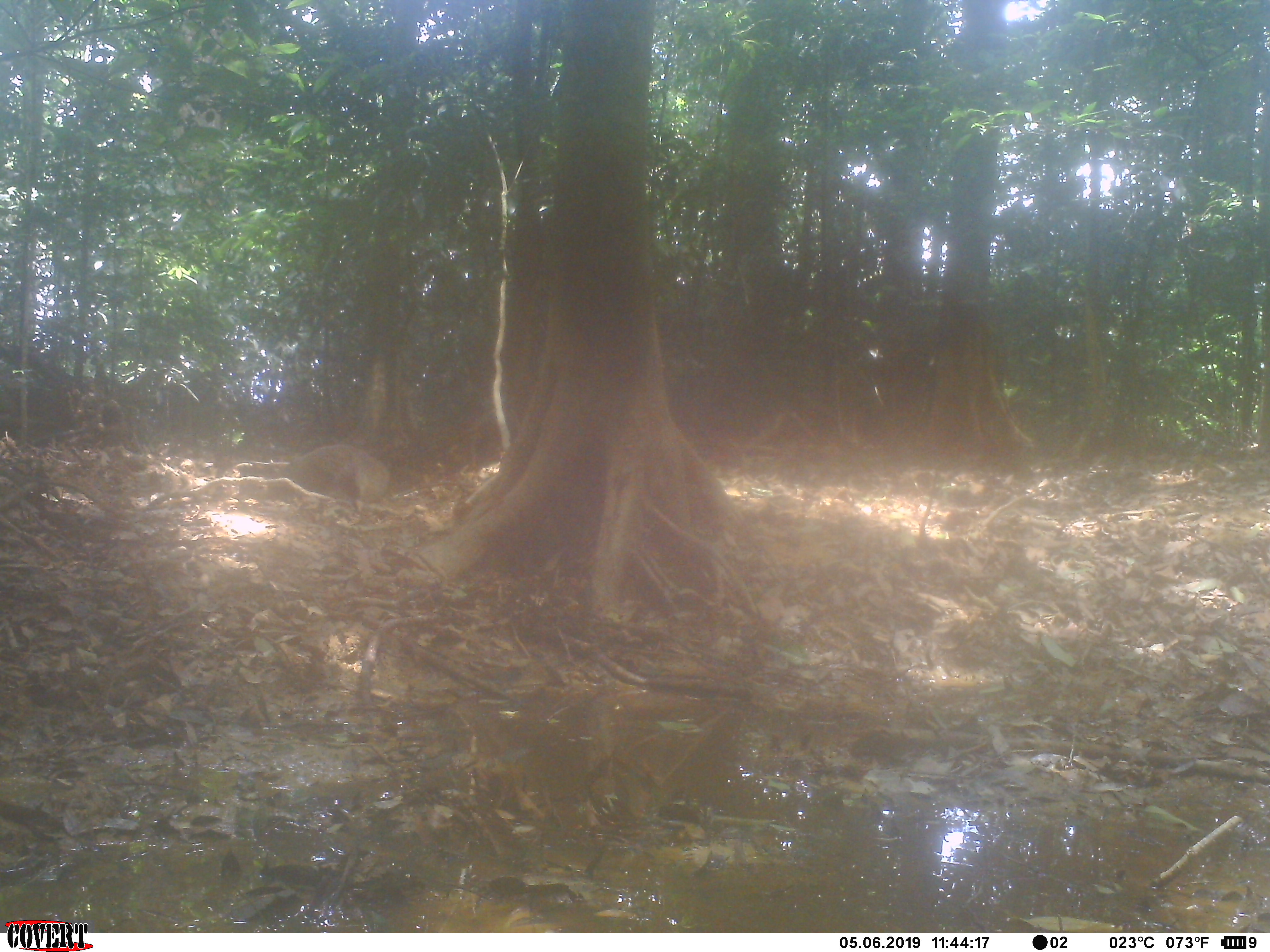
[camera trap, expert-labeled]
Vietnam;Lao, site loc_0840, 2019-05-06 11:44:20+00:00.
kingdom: Animalia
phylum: Chordata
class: Mammalia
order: Carnivora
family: Herpestidae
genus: Urva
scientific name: Urva urva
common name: crab-eating mongoose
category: crab eating mongoose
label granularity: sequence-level